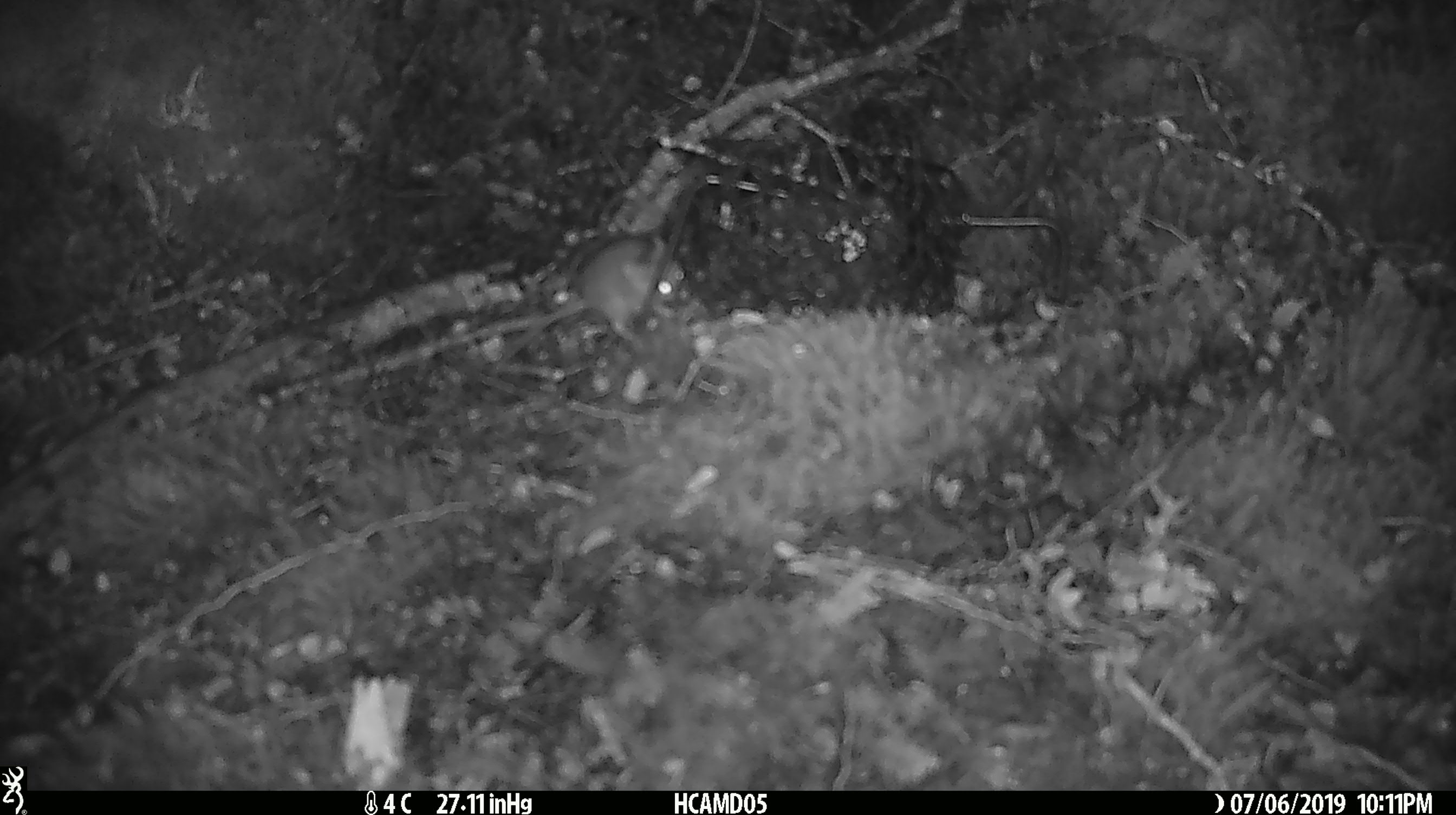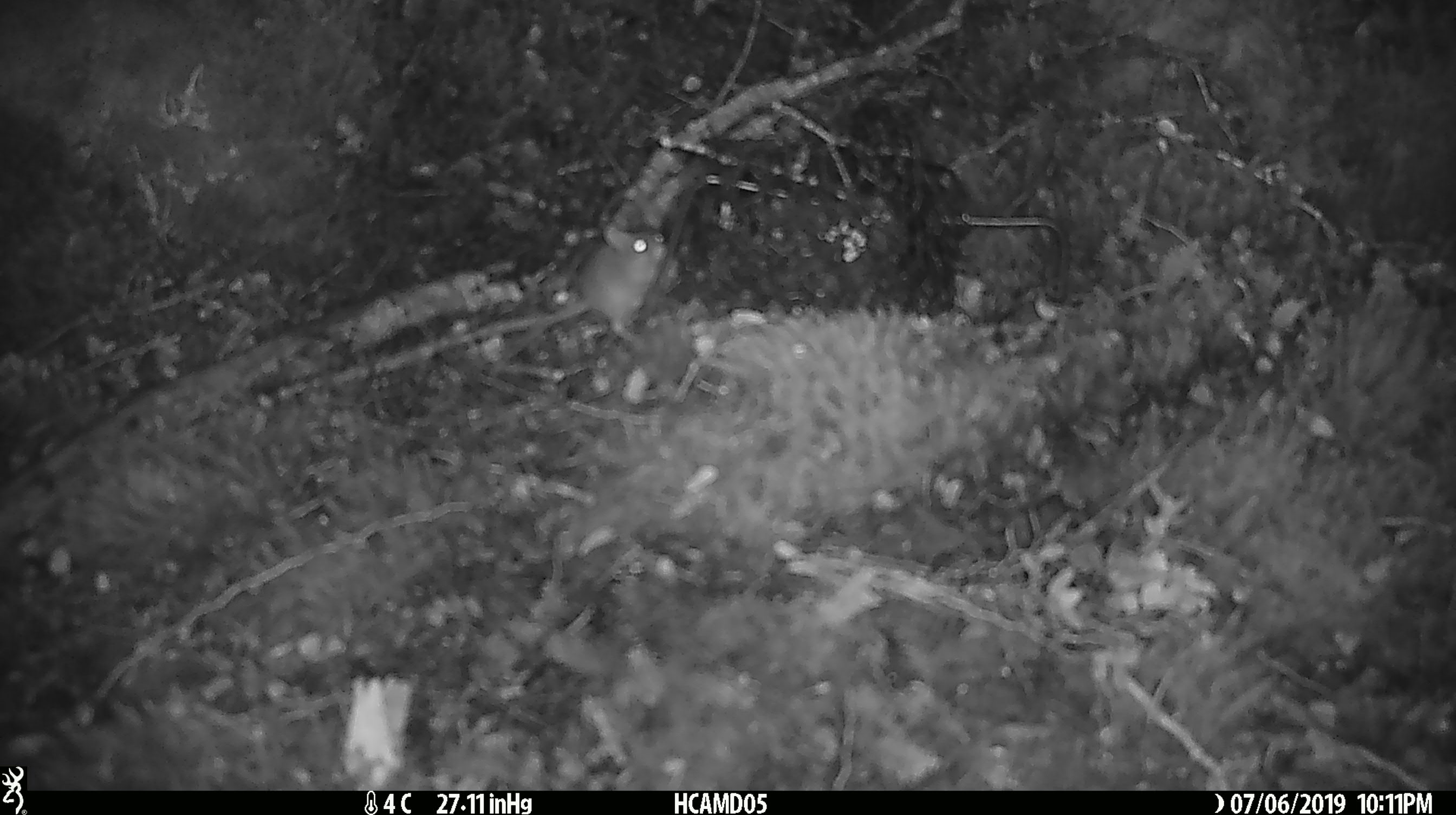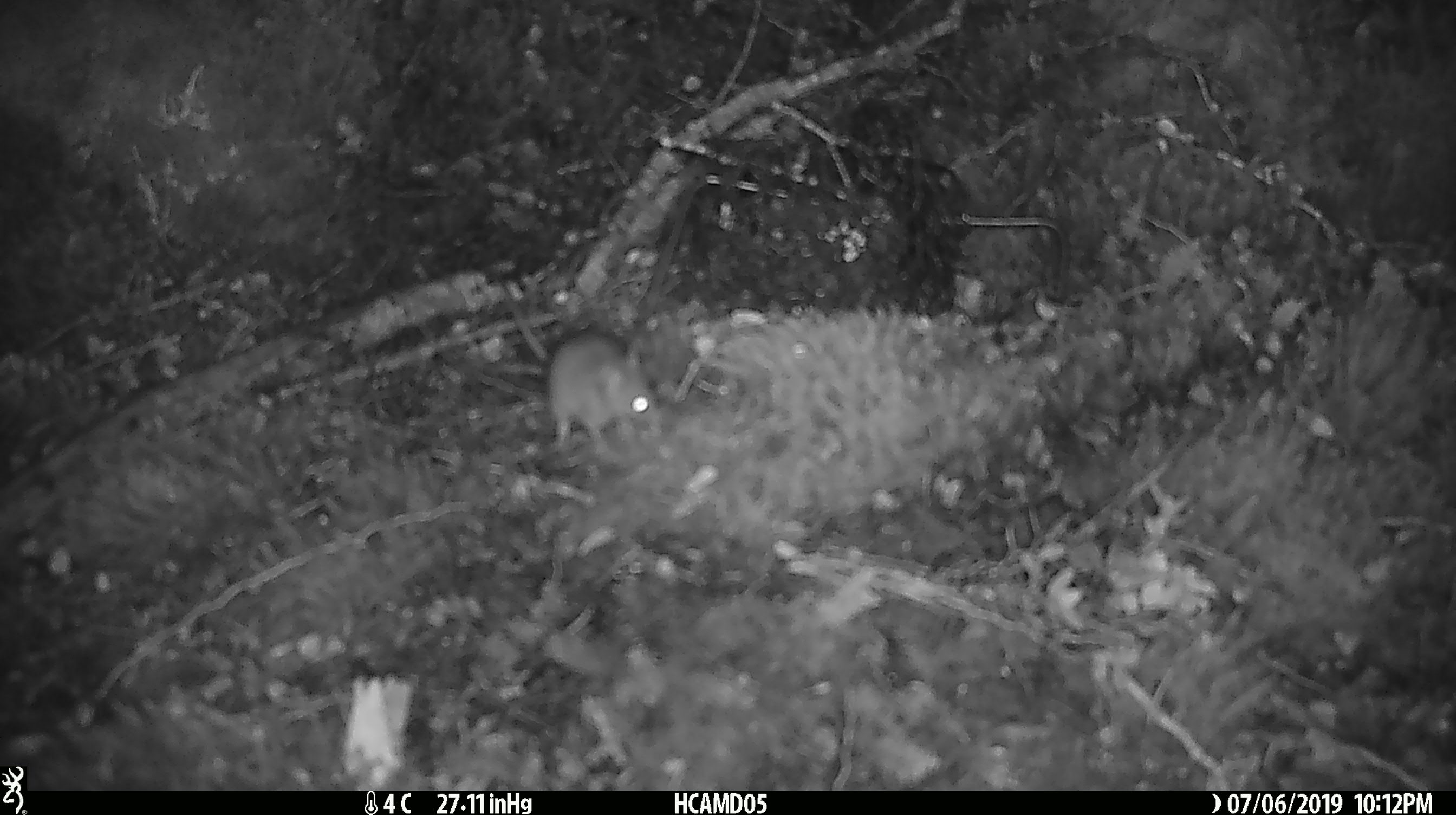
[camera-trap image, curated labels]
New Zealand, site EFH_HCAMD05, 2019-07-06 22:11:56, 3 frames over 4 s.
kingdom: Animalia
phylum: Chordata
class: Mammalia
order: Rodentia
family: Muridae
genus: Mus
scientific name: Mus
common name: mouse